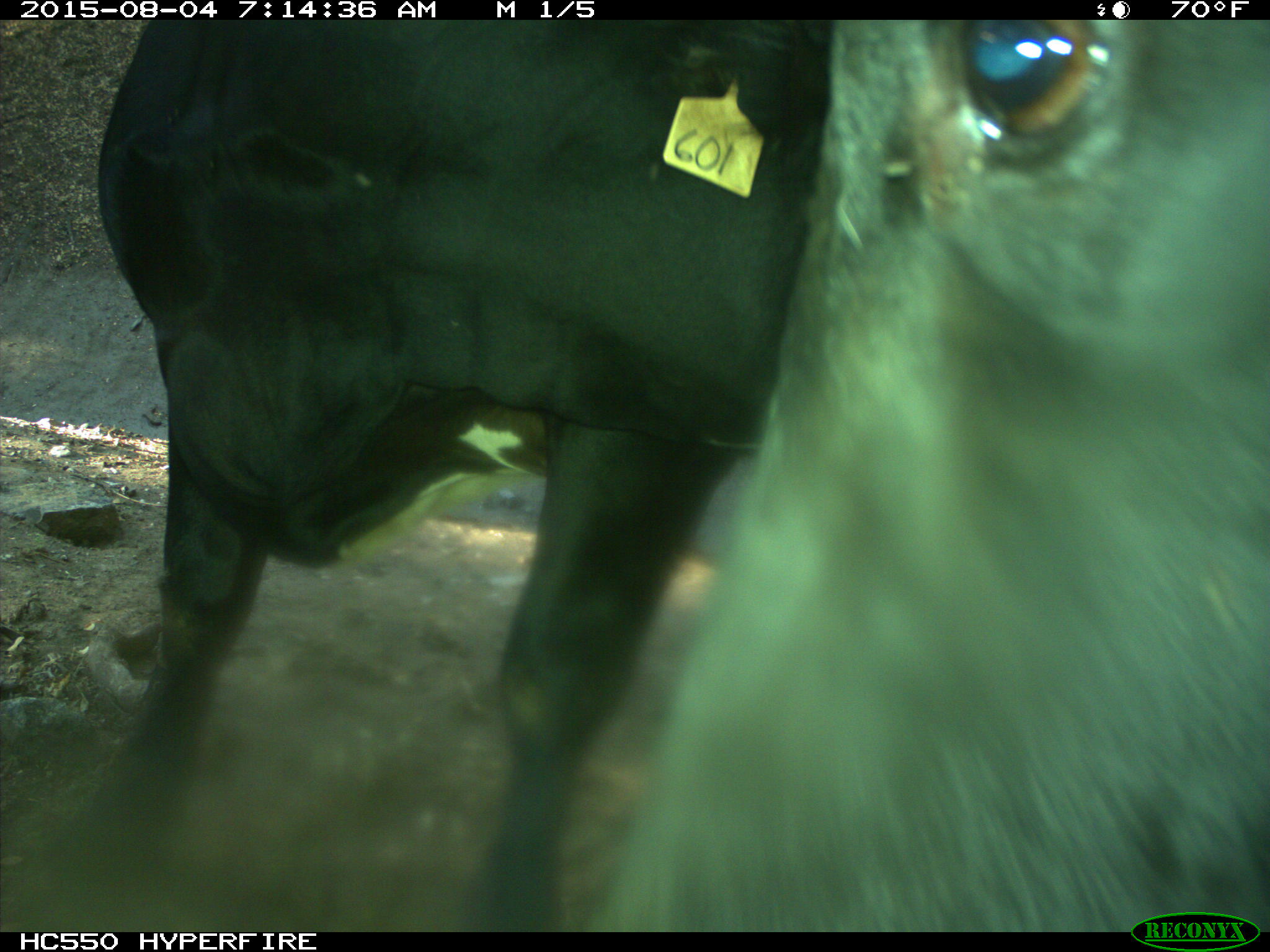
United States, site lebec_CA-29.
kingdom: Animalia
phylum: Chordata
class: Mammalia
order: Artiodactyla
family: Bovidae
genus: Bos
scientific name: Bos taurus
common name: domestic cow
Bos taurus (domestic cow).